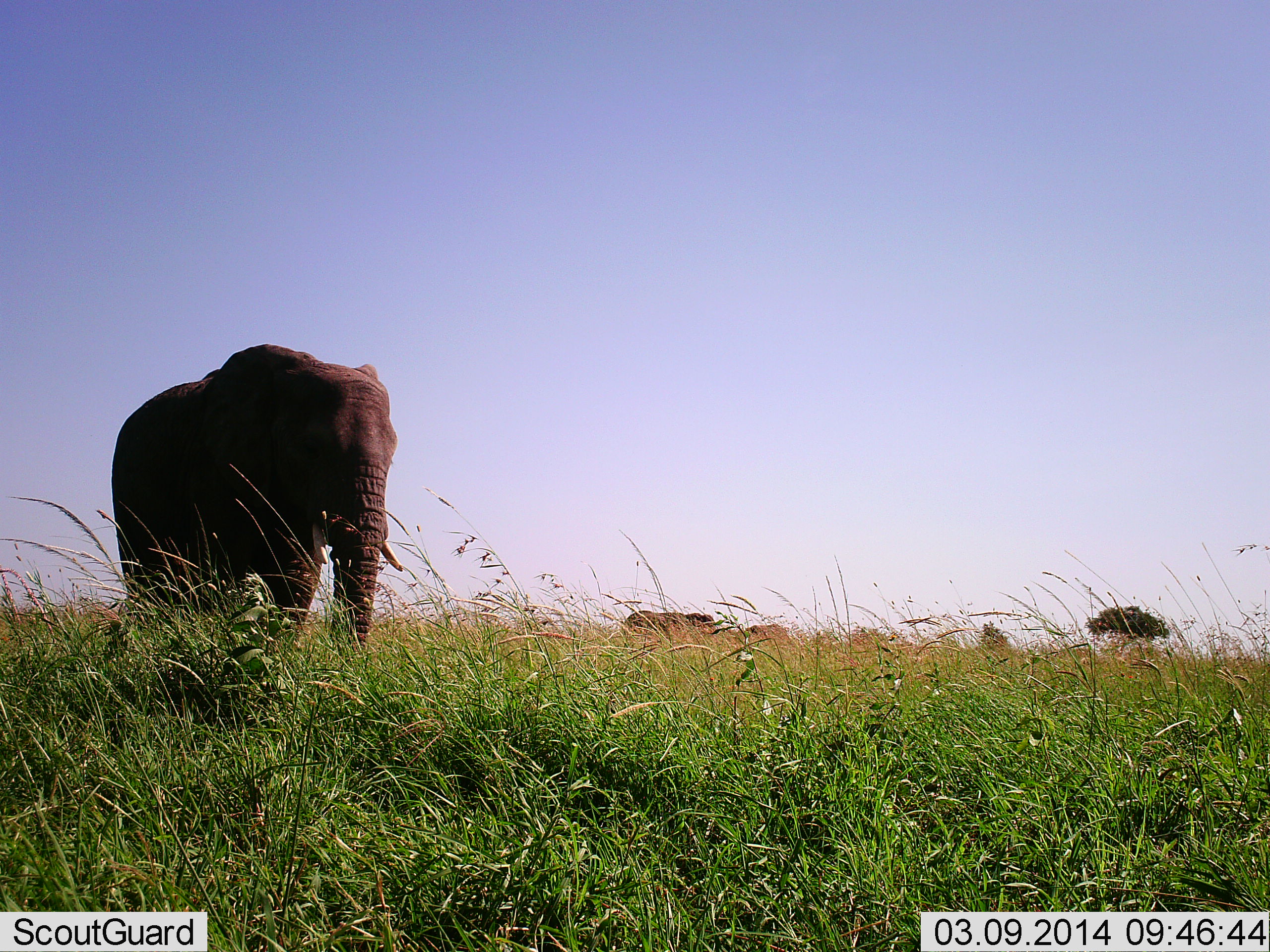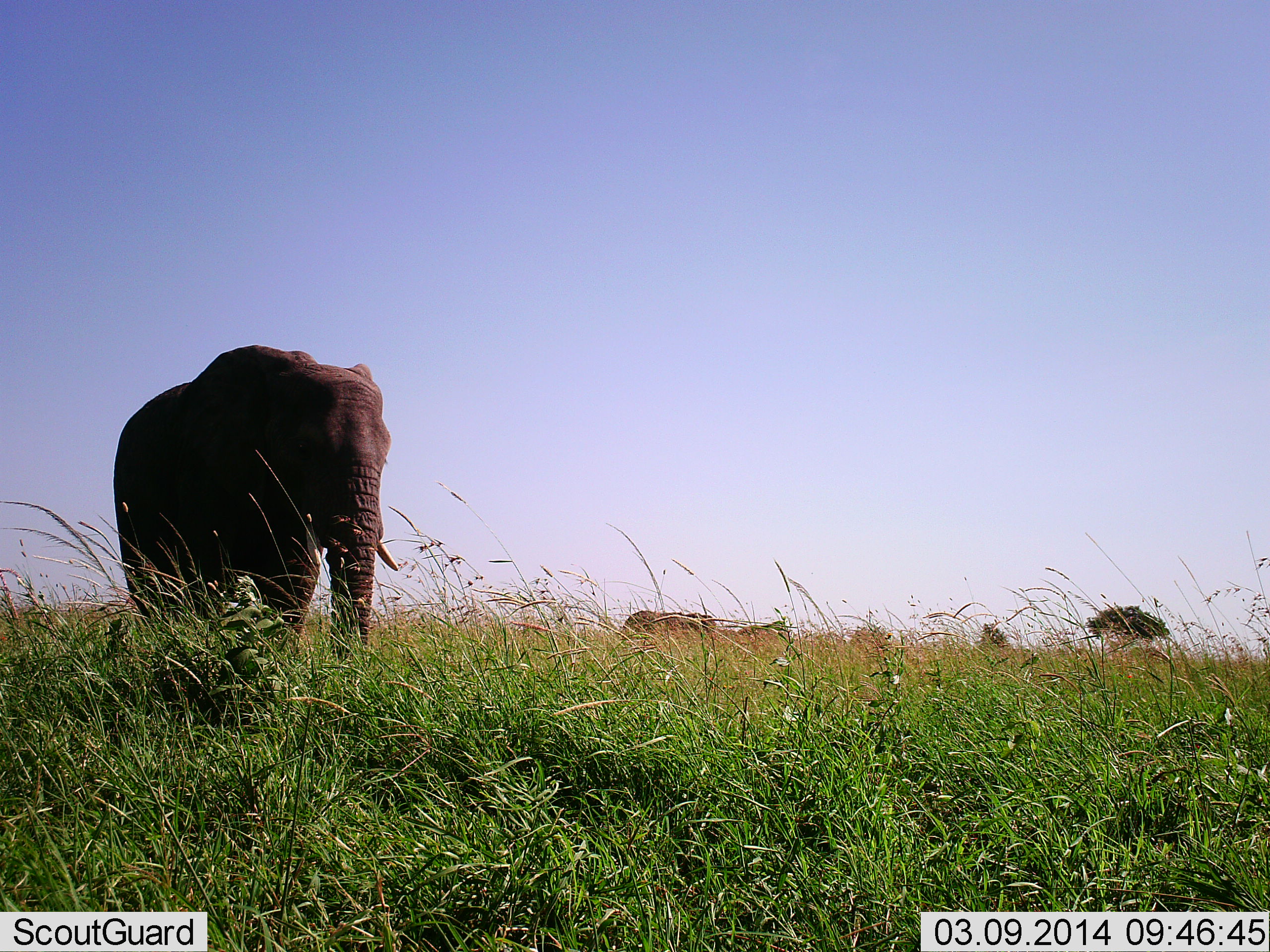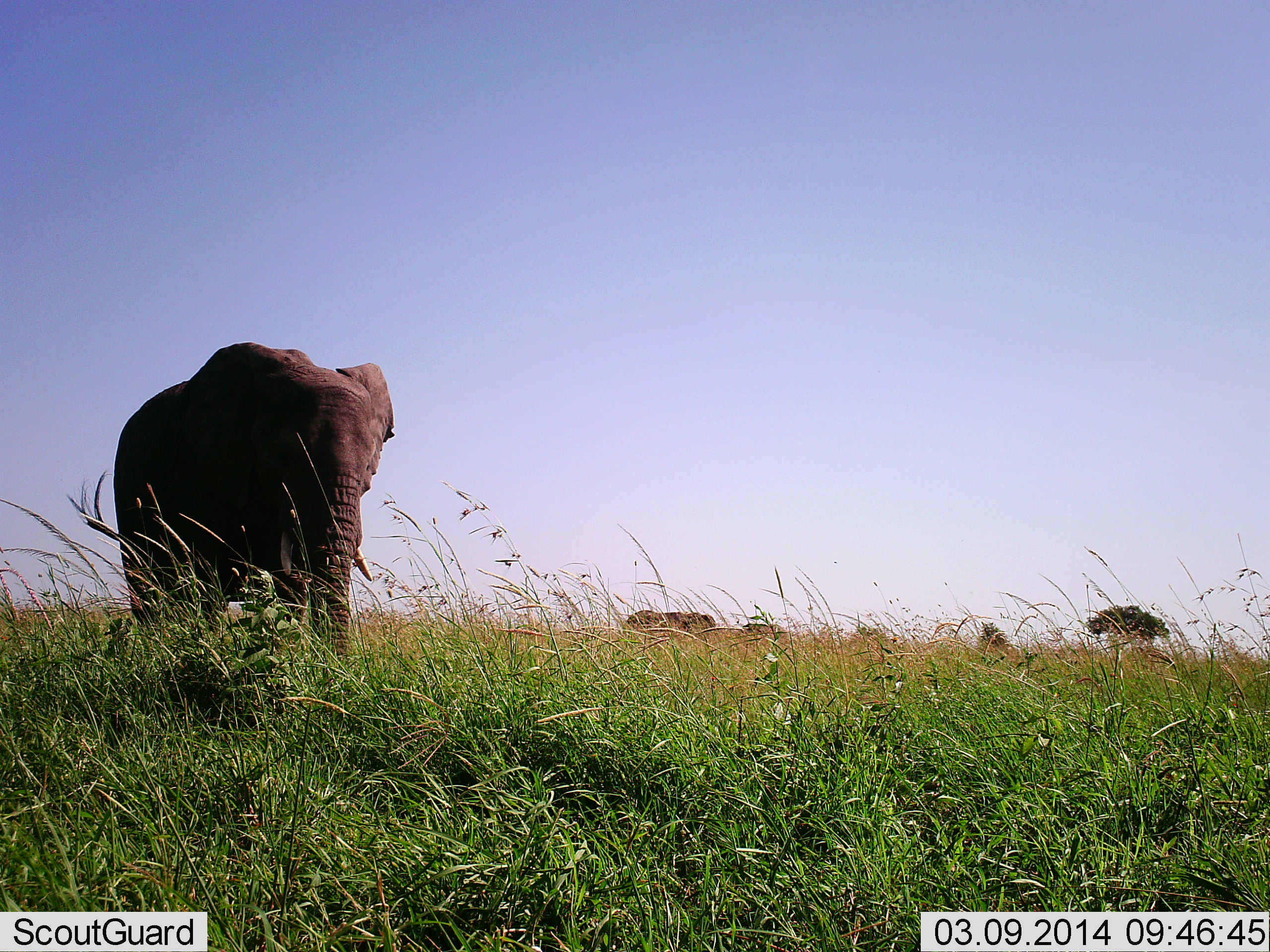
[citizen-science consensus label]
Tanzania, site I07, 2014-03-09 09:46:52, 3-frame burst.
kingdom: Animalia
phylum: Chordata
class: Mammalia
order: Proboscidea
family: Elephantidae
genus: Loxodonta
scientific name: Loxodonta africana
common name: african bush elephant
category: elephant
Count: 1.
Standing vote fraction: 60%.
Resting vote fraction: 0%.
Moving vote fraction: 40%.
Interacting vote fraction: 0%.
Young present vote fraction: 0%.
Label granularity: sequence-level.